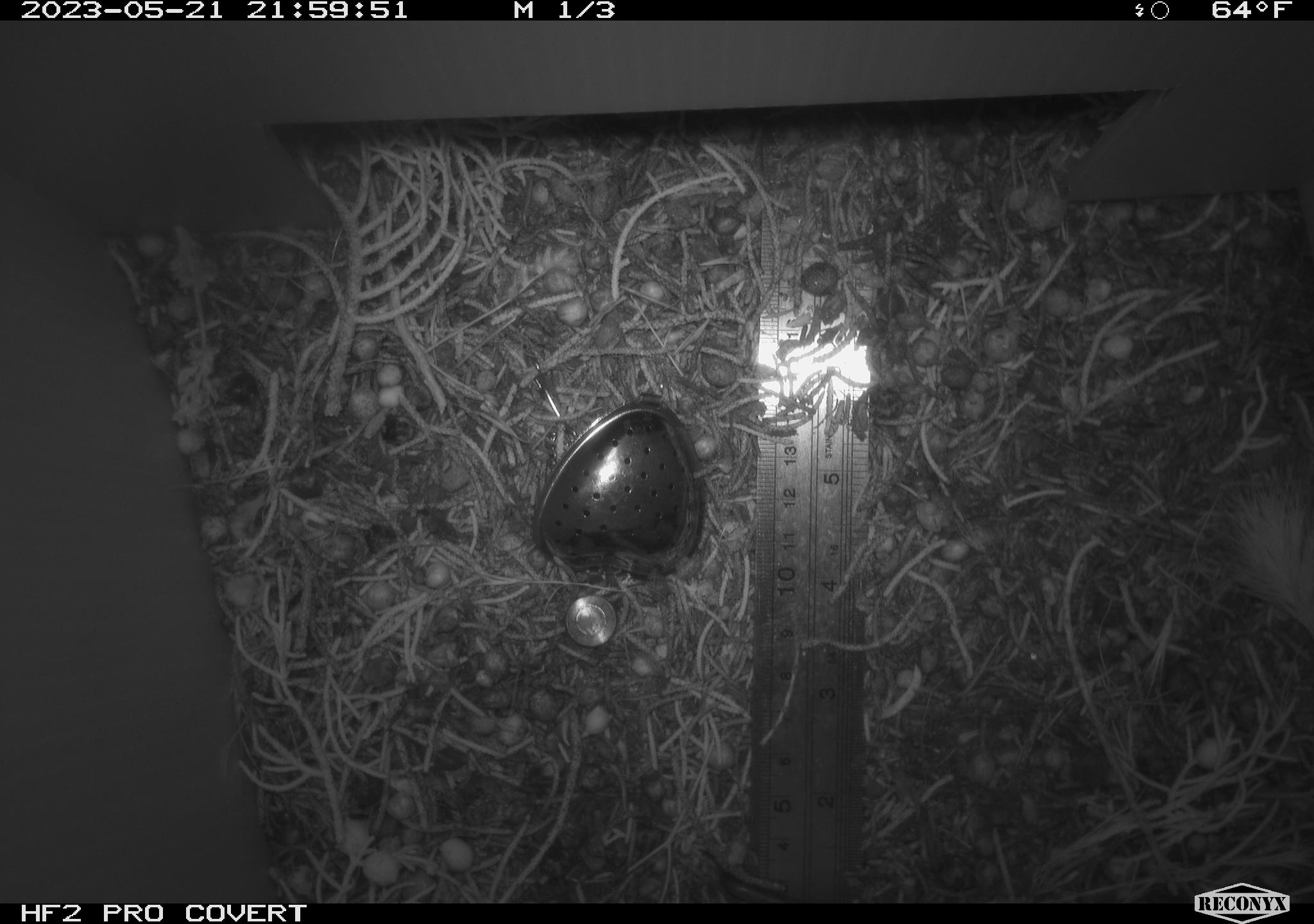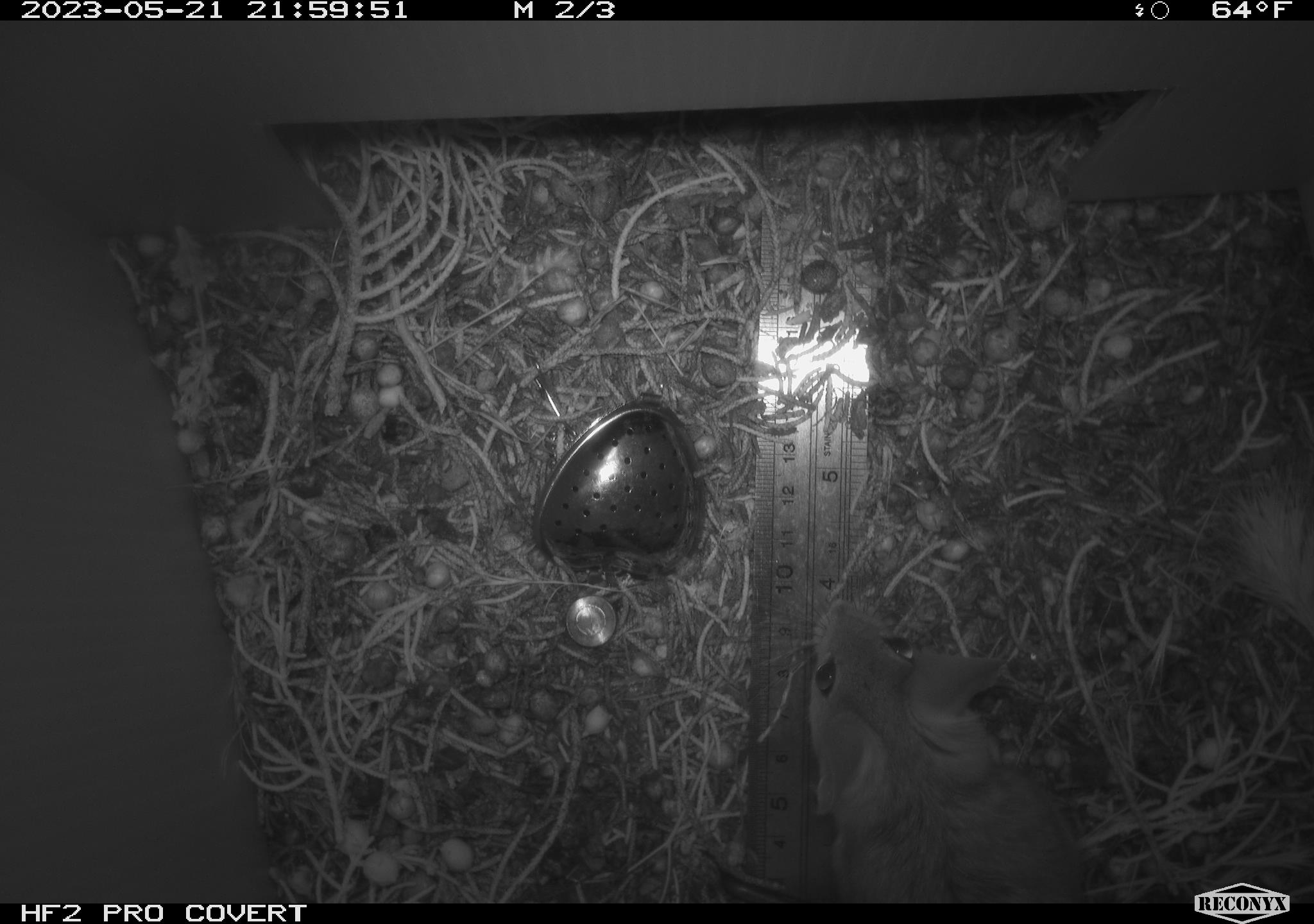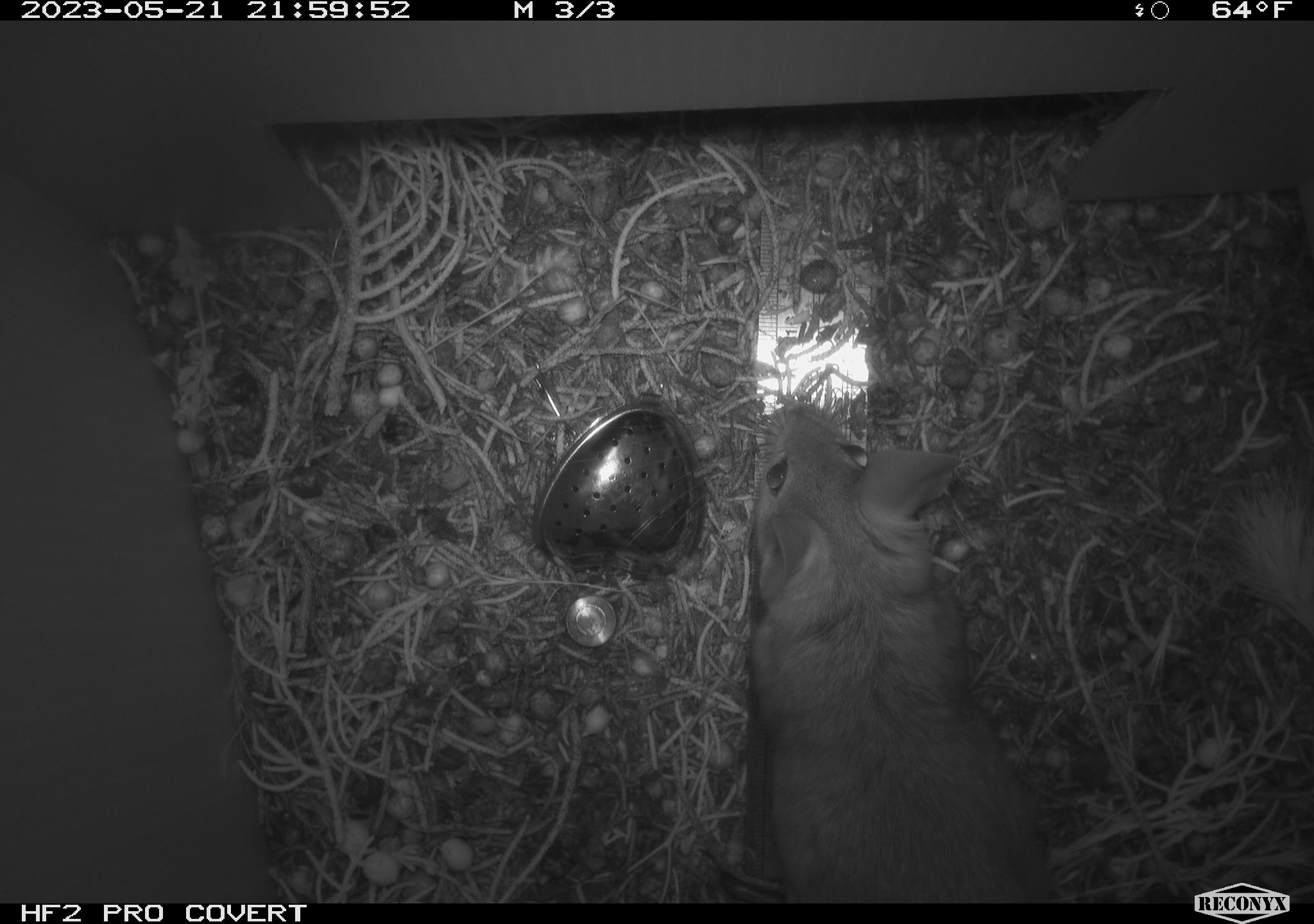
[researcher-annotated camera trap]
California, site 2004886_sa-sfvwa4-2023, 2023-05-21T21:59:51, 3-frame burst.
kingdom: Animalia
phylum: Chordata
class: Mammalia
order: Rodentia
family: Cricetidae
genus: Neotoma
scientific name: Neotoma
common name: pack rat or woodrat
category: neotoma species